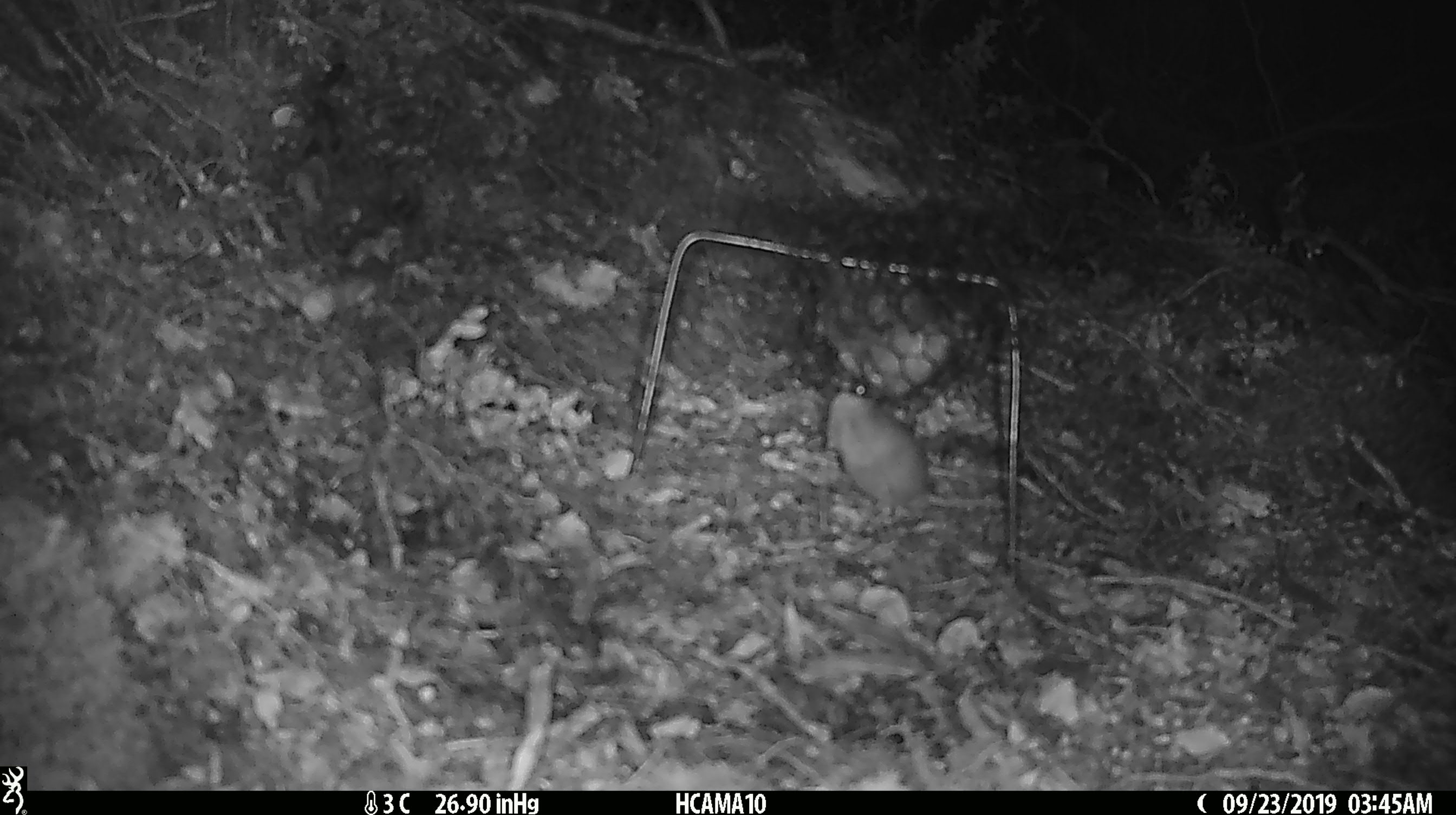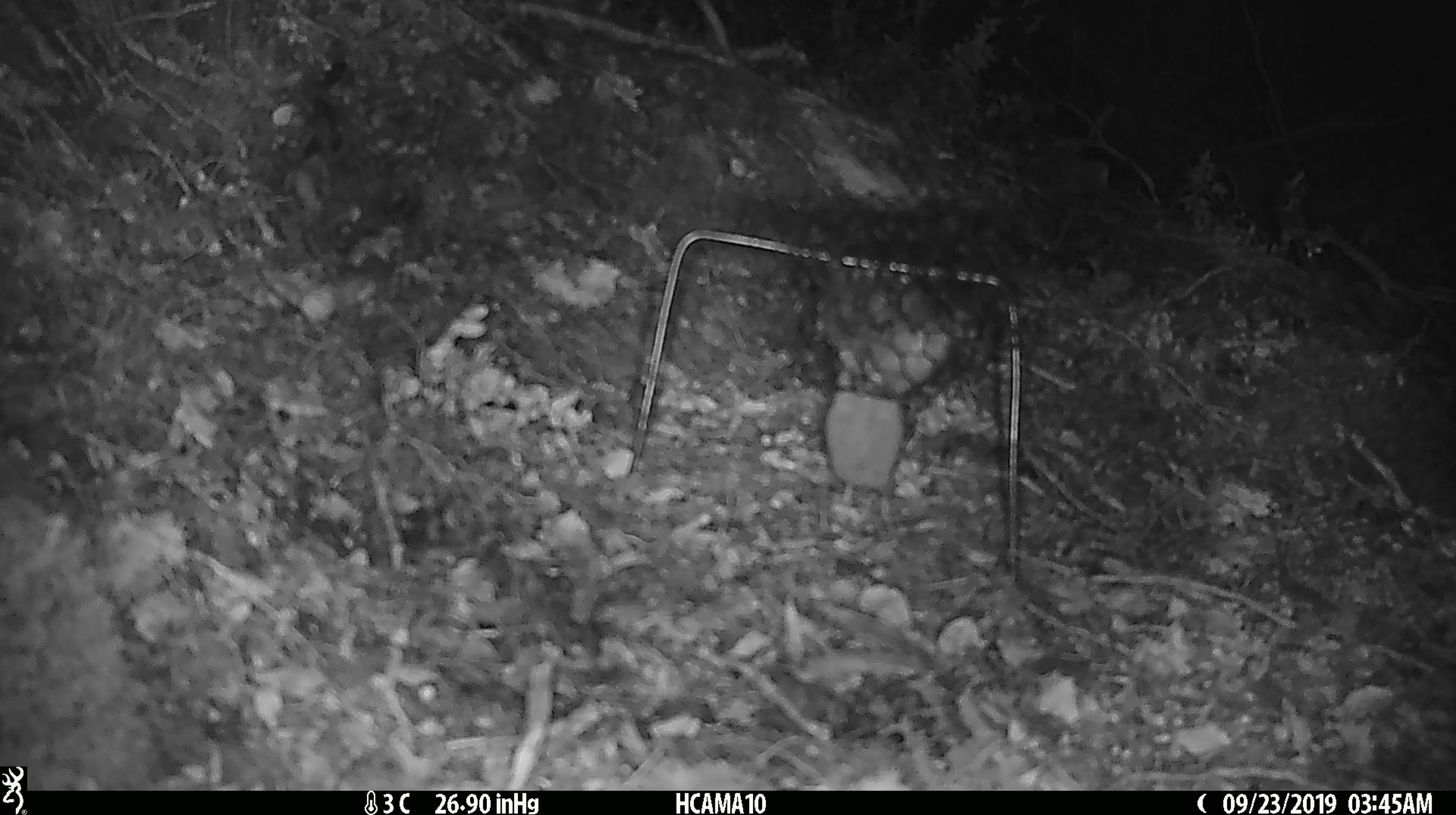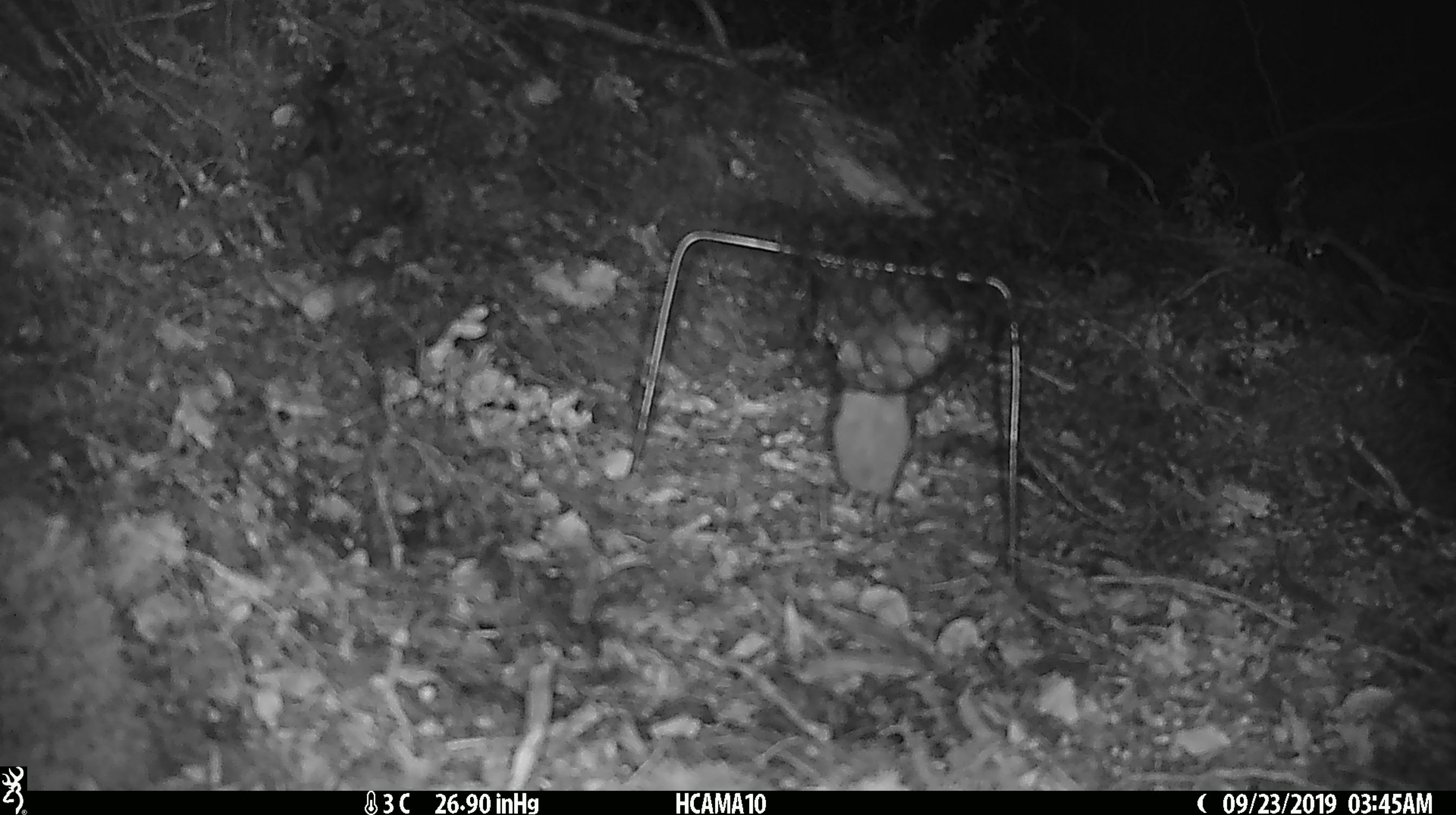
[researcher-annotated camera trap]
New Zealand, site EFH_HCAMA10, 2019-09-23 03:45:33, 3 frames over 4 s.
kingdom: Animalia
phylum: Chordata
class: Mammalia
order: Rodentia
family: Muridae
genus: Mus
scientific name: Mus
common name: mouse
Mouse (Mus).